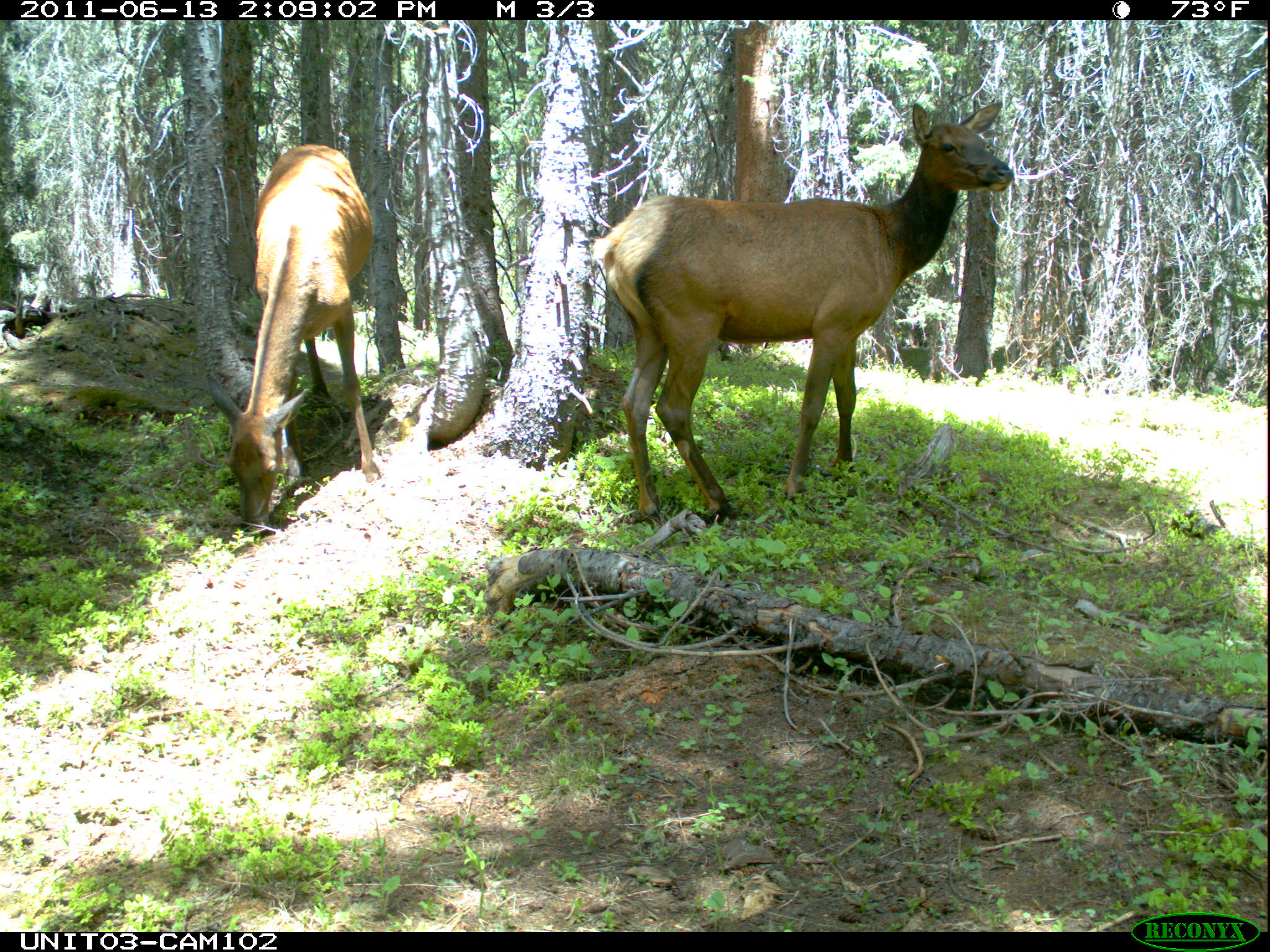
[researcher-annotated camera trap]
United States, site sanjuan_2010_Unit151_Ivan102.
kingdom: Animalia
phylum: Chordata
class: Mammalia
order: Artiodactyla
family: Cervidae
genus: Cervus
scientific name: Cervus elaphus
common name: red deer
Cervus elaphus (red deer).